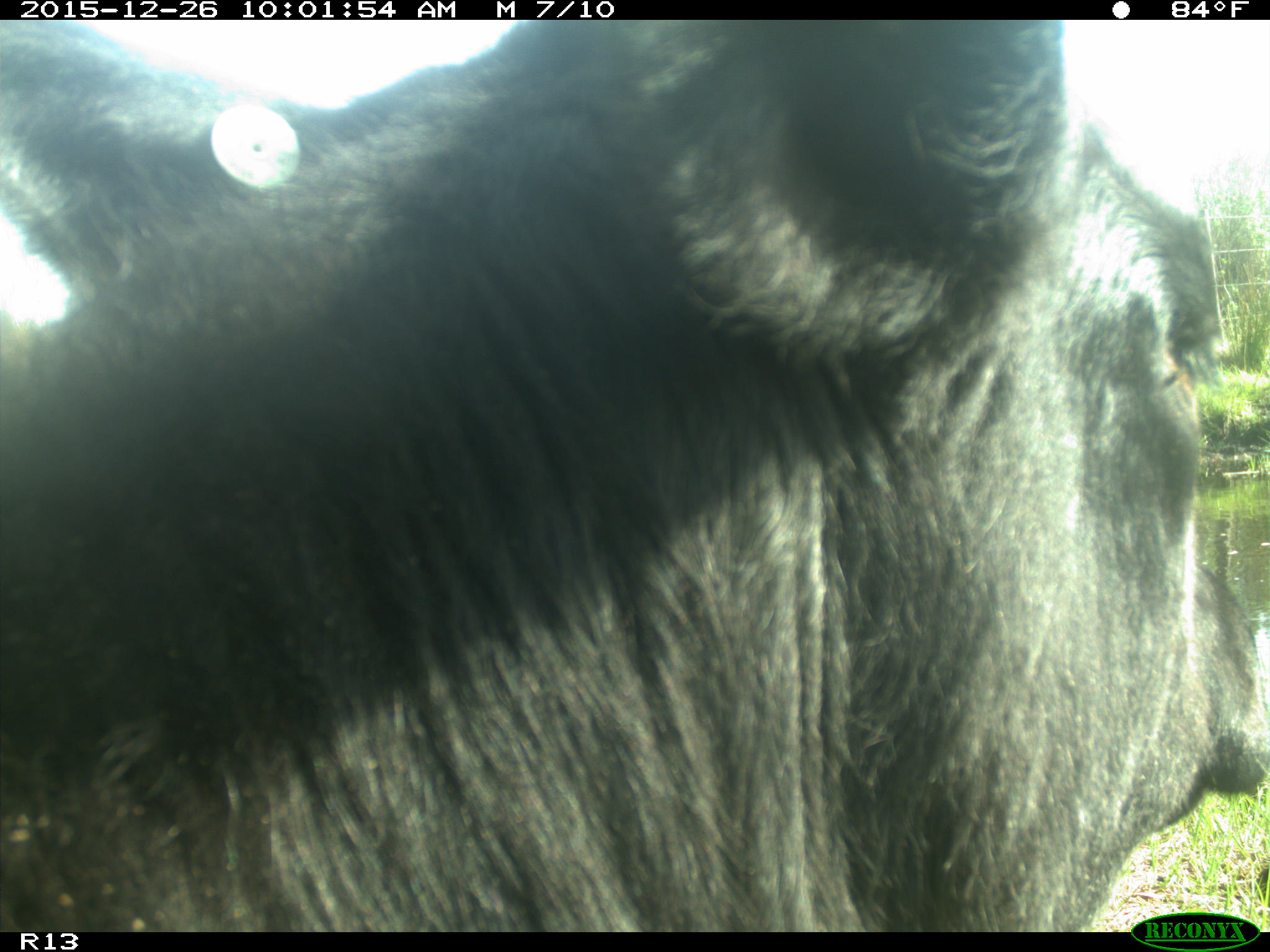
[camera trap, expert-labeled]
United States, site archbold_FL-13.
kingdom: Animalia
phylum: Chordata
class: Mammalia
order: Artiodactyla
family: Bovidae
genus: Bos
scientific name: Bos taurus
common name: domestic cow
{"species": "Bos taurus (domestic cow)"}